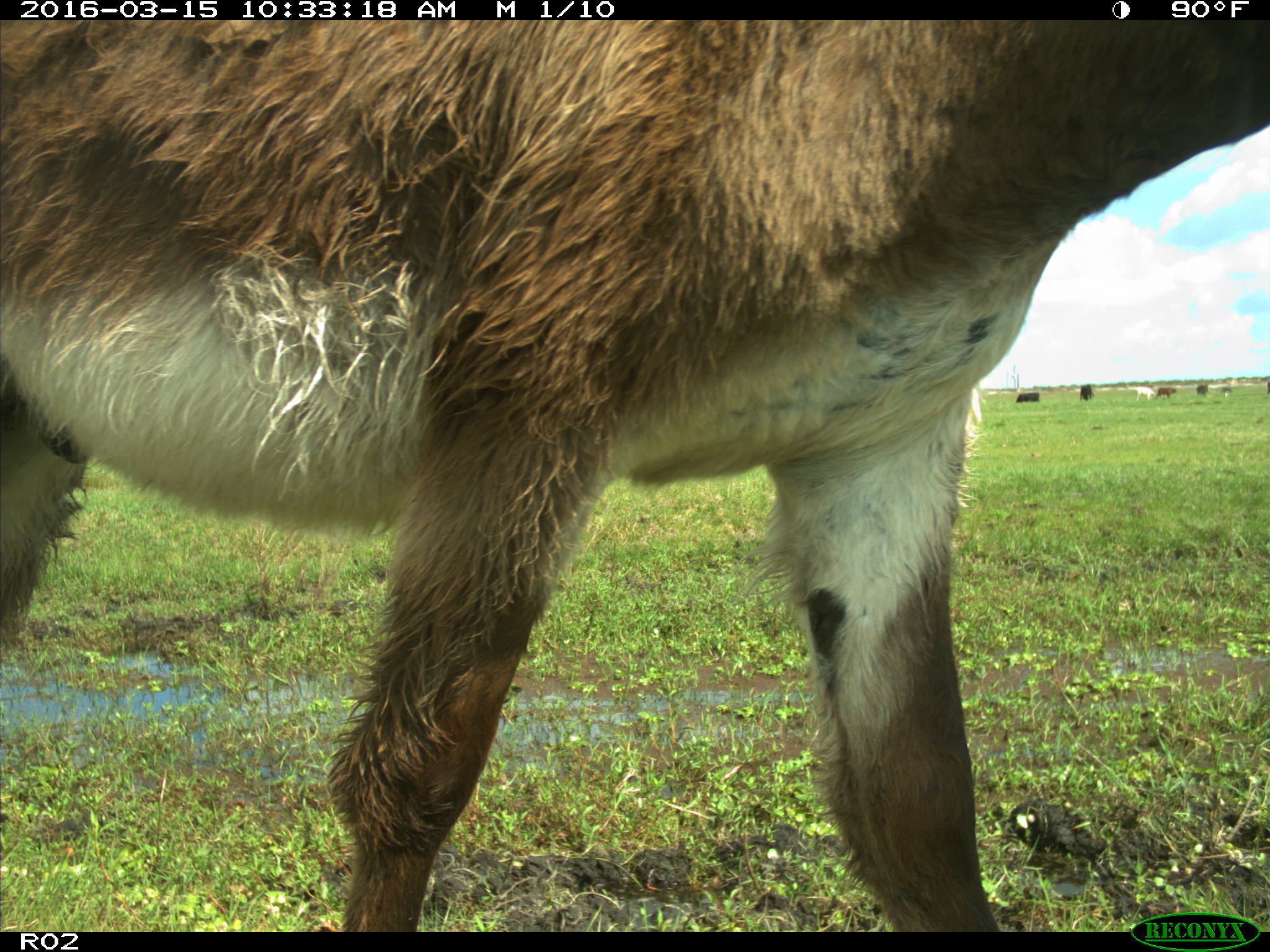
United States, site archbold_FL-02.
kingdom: Animalia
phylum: Chordata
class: Mammalia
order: Artiodactyla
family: Bovidae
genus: Bos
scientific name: Bos taurus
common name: domestic cow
Bos taurus (domestic cow).